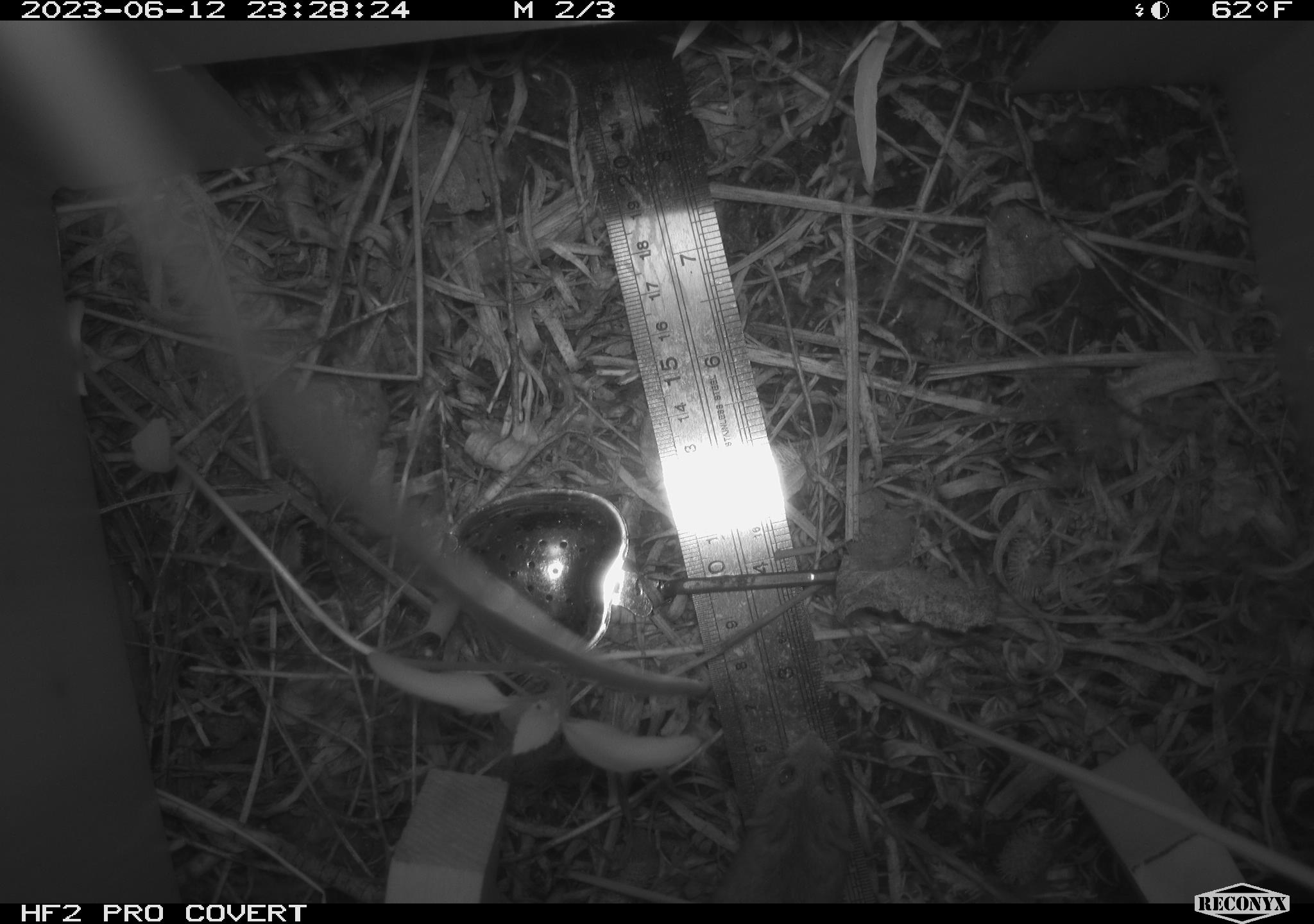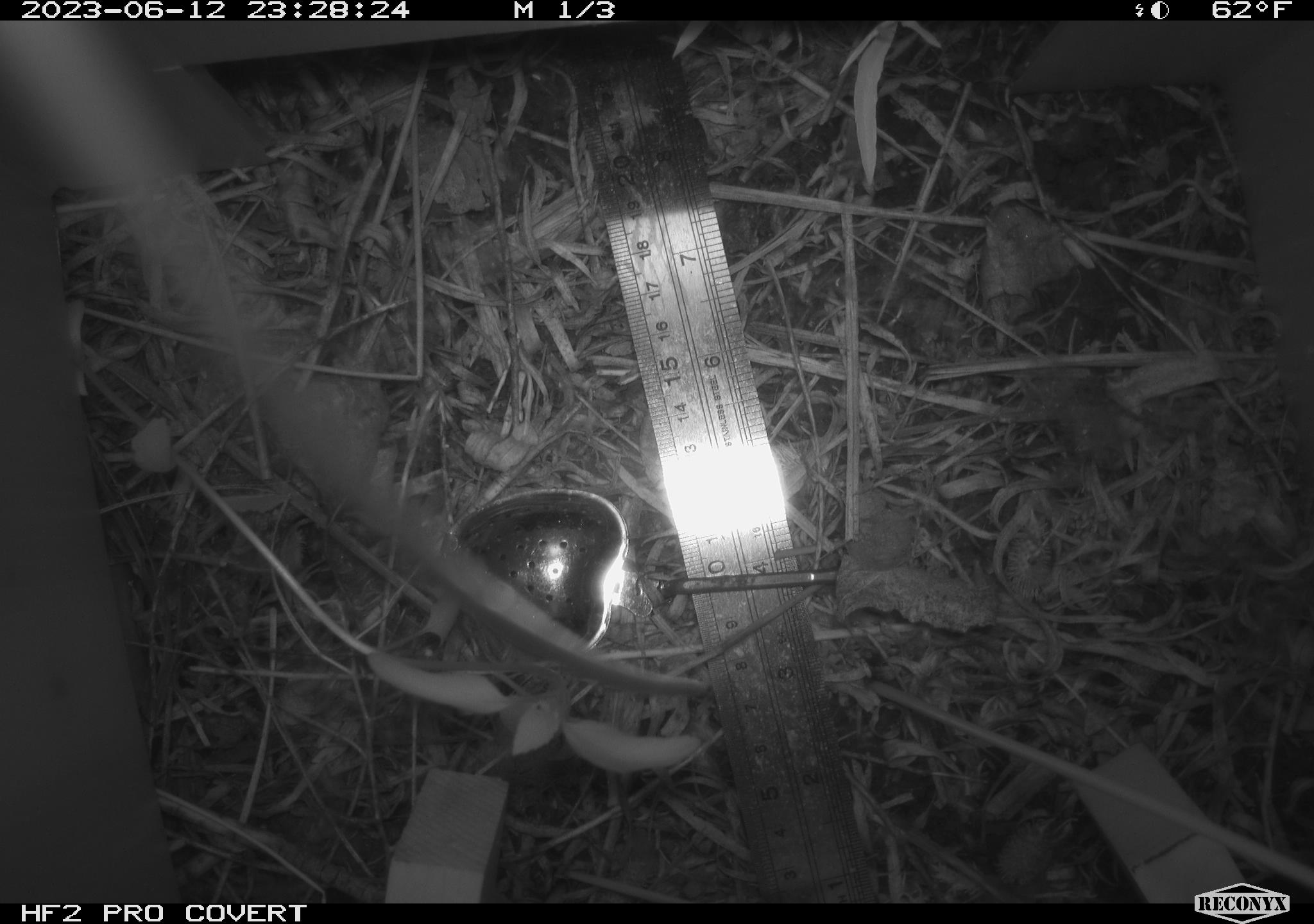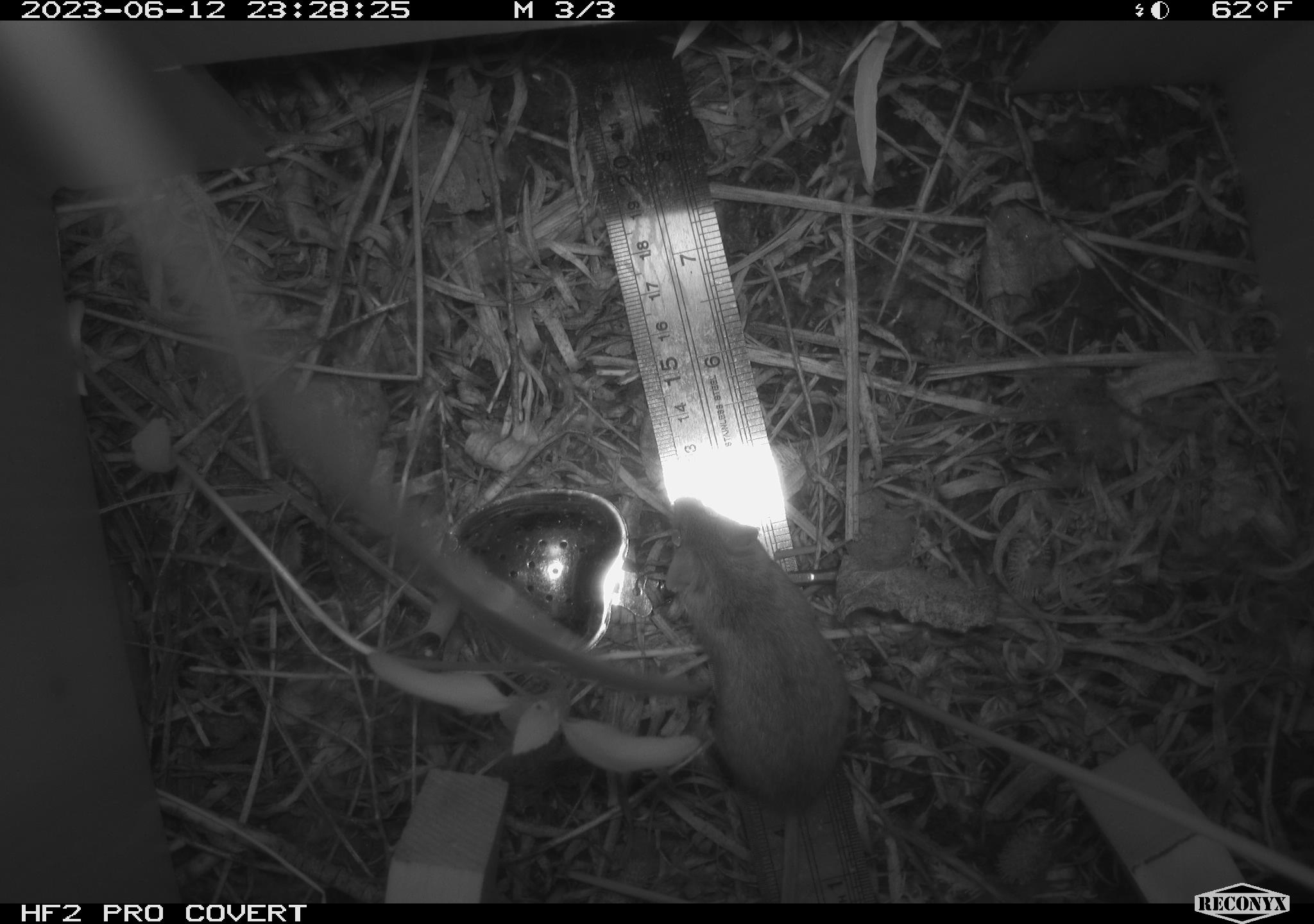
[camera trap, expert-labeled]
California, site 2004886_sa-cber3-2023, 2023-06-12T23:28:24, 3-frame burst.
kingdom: Animalia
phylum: Chordata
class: Mammalia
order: Rodentia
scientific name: Rodentia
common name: mouse species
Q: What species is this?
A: Mouse species (Rodentia).